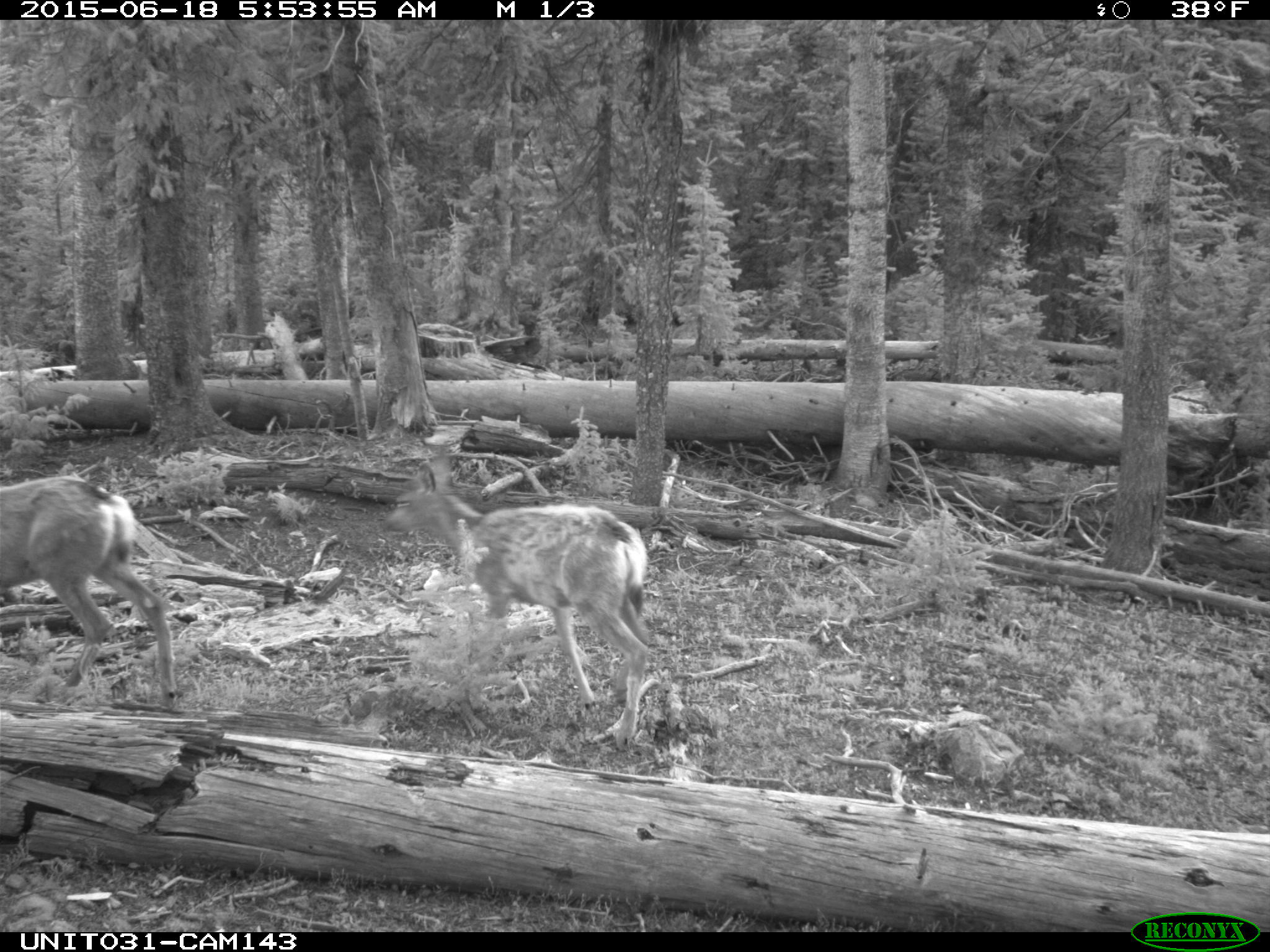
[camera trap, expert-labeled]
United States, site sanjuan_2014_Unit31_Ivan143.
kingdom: Animalia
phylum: Chordata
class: Mammalia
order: Artiodactyla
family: Cervidae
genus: Odocoileus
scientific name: Odocoileus hemionus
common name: mule deer